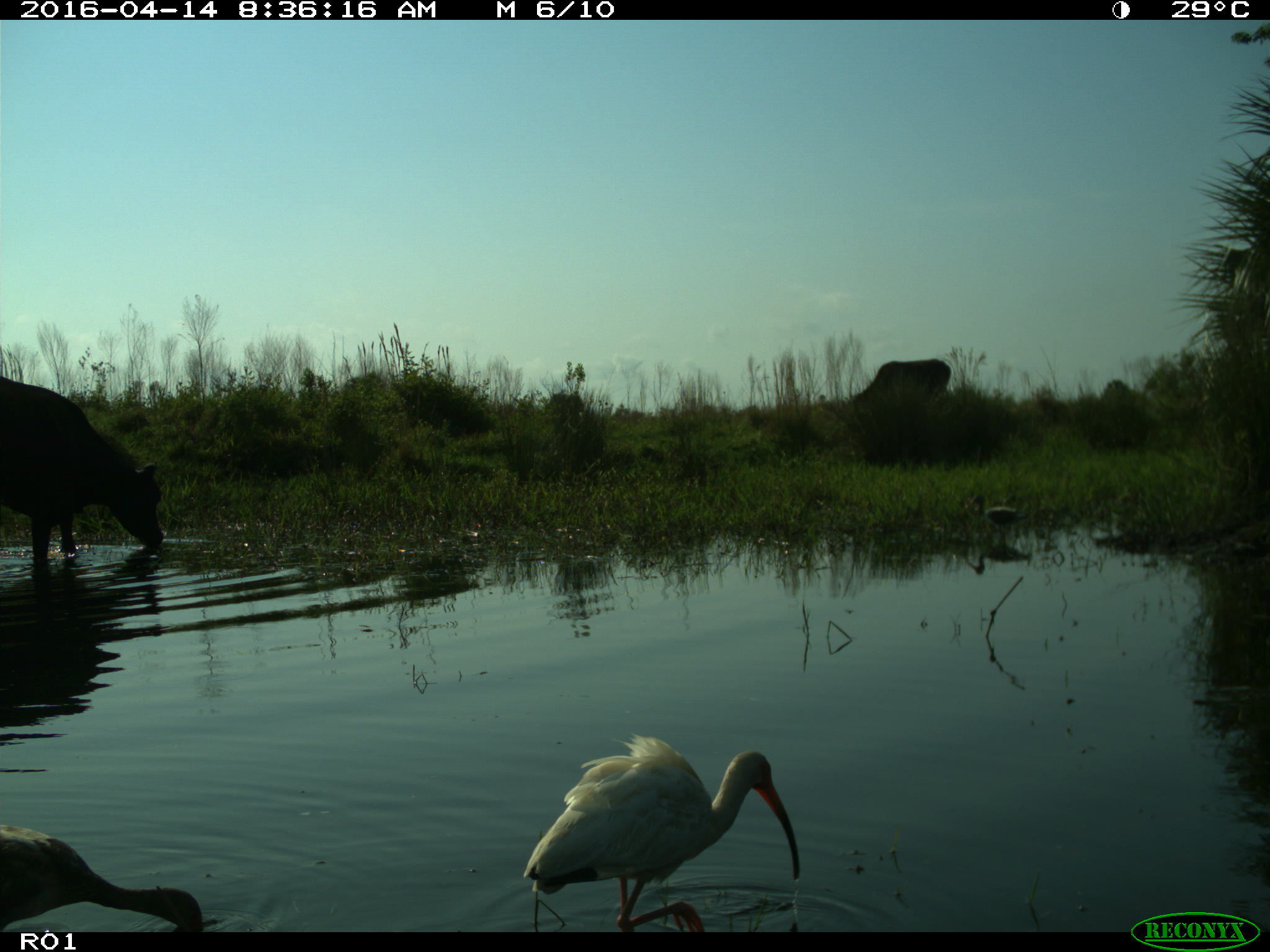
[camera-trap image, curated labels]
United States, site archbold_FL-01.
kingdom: Animalia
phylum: Chordata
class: Mammalia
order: Artiodactyla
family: Bovidae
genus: Bos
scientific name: Bos taurus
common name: domestic cow